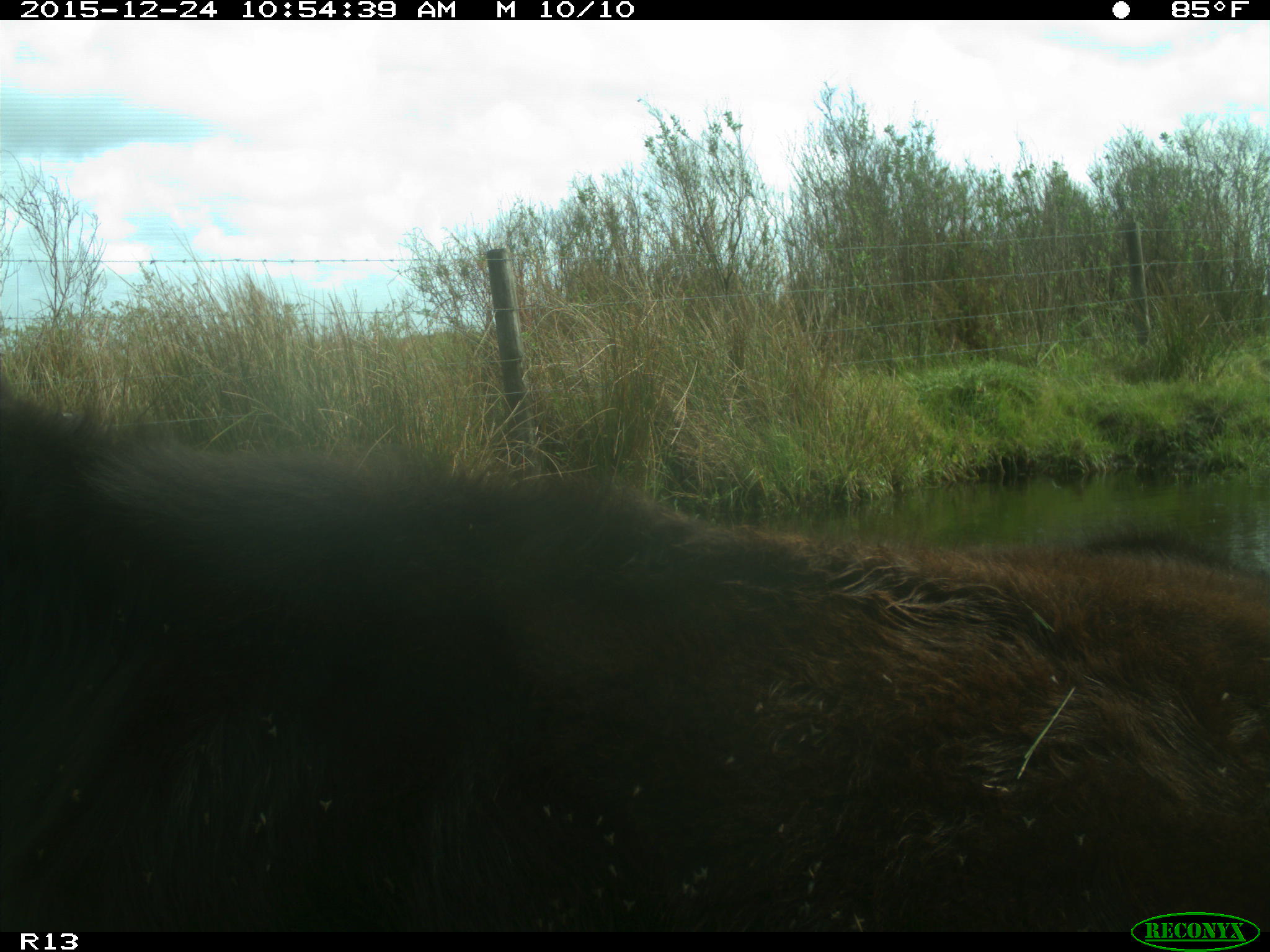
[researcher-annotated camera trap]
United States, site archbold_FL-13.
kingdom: Animalia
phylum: Chordata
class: Mammalia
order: Artiodactyla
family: Bovidae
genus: Bos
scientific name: Bos taurus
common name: domestic cow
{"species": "Bos taurus (domestic cow)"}